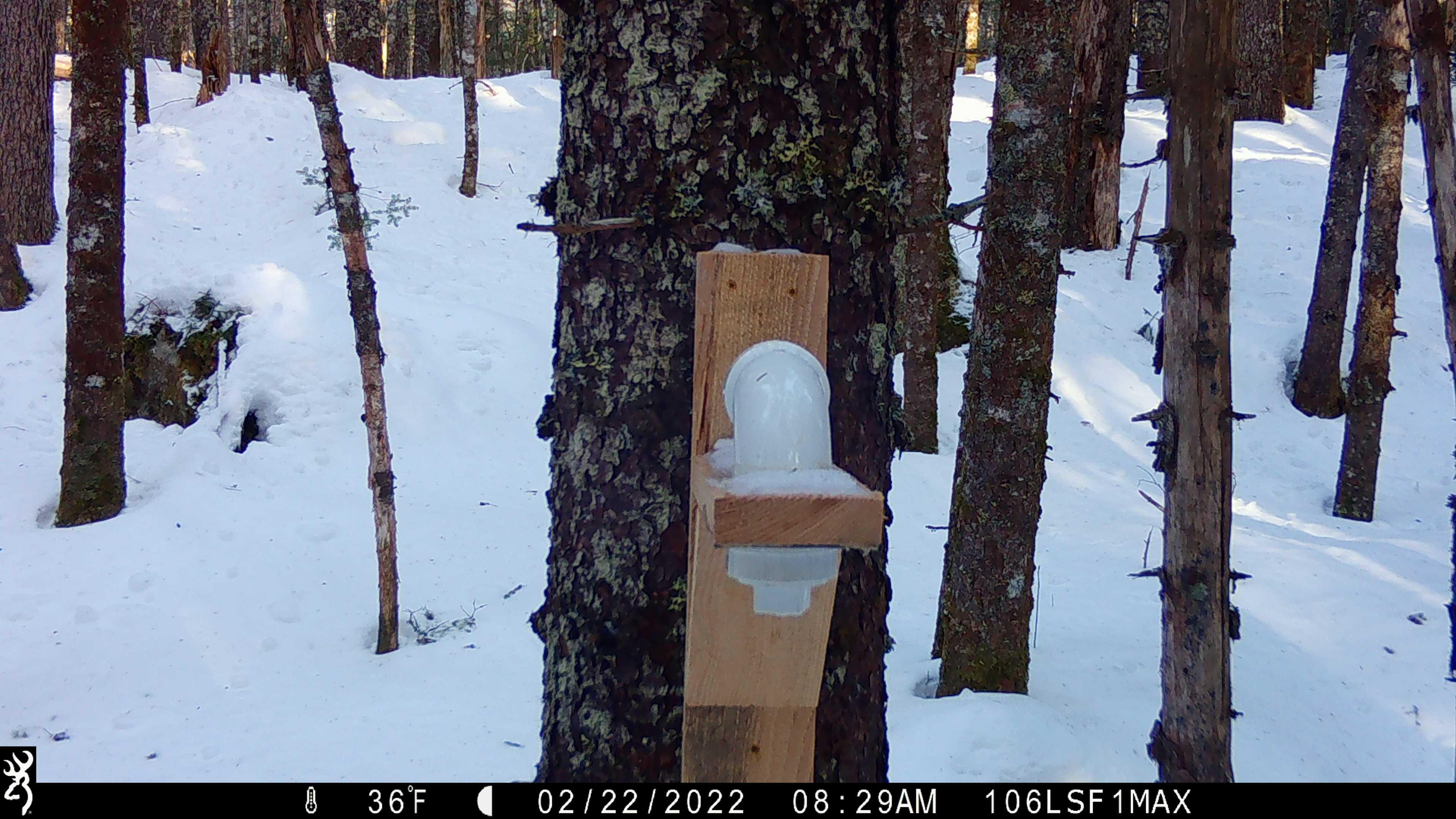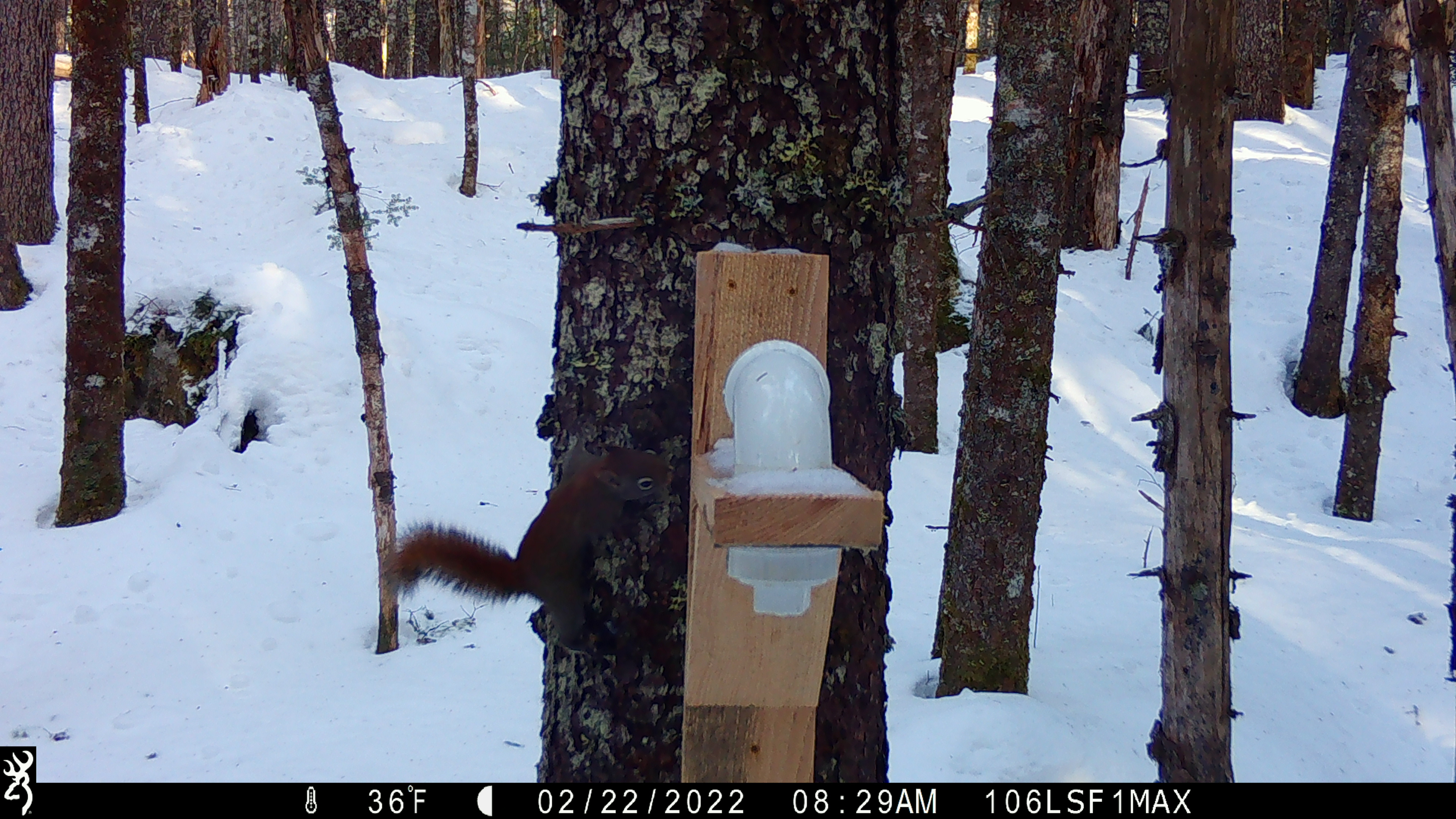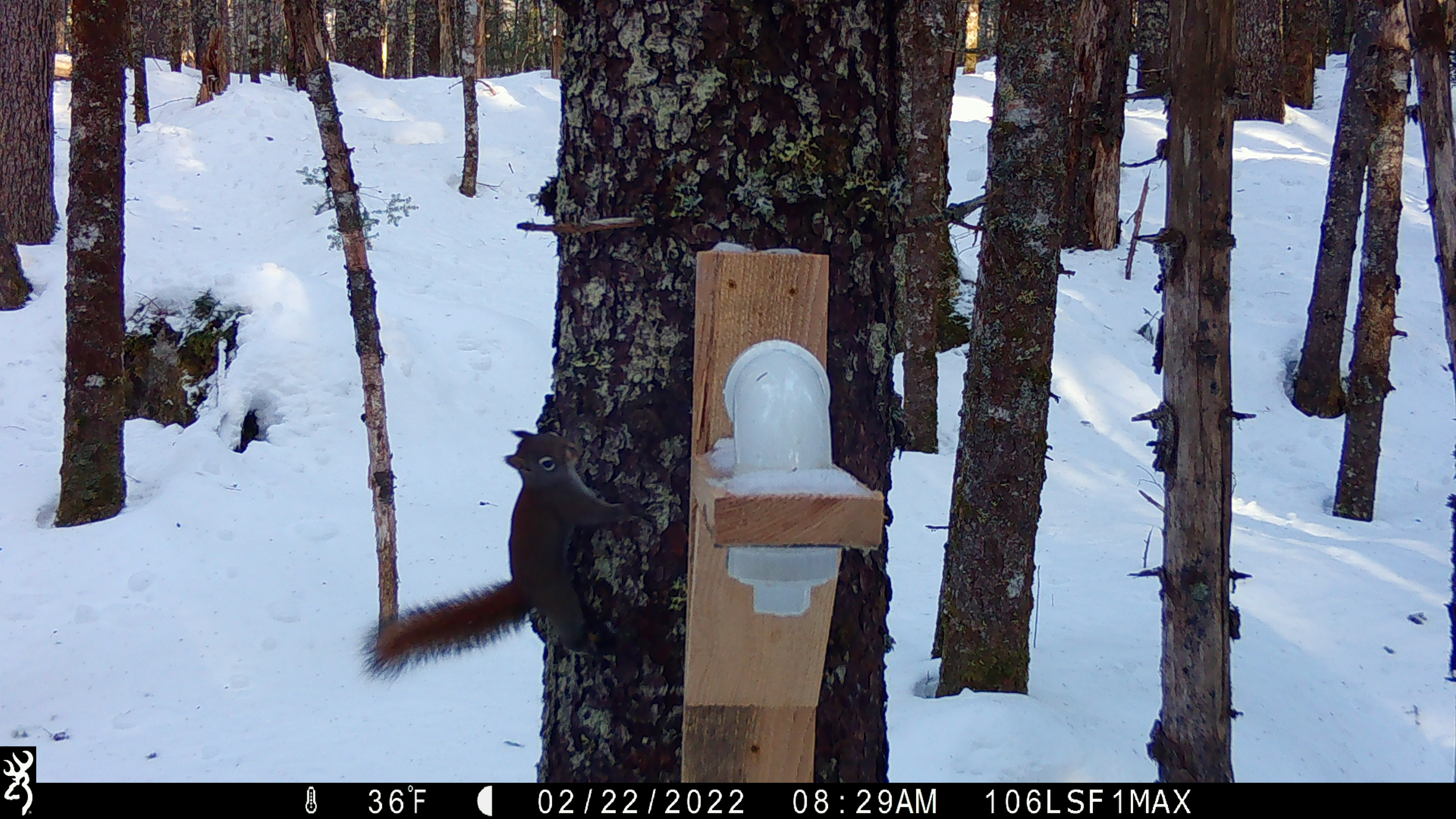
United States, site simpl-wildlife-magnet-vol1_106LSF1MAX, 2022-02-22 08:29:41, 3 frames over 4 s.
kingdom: Animalia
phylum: Chordata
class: Mammalia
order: Rodentia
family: Sciuridae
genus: Tamiasciurus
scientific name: Tamiasciurus hudsonicus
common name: red squirrel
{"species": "red squirrel (Tamiasciurus hudsonicus)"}